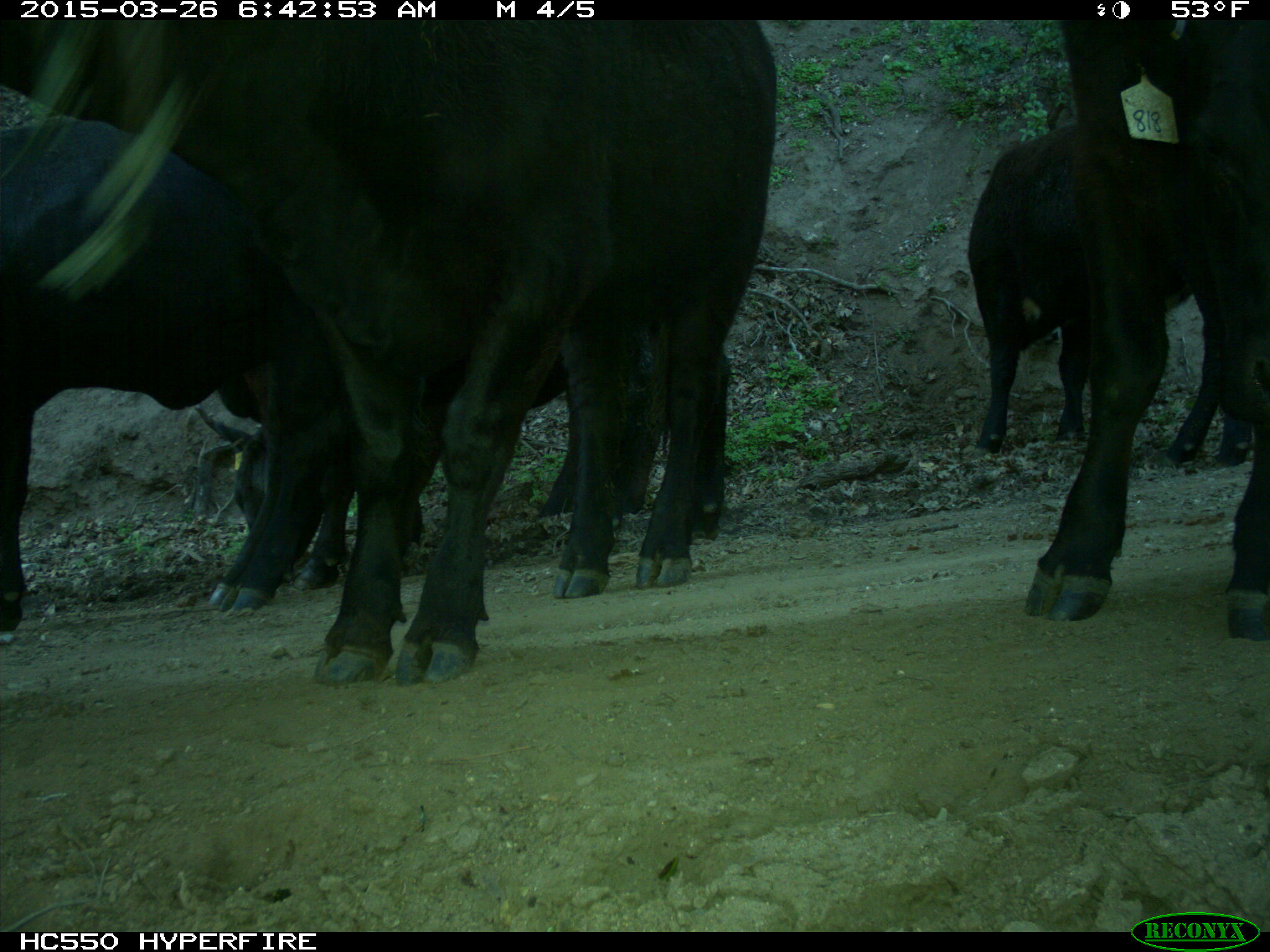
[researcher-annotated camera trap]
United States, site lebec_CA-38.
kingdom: Animalia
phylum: Chordata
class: Mammalia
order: Artiodactyla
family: Bovidae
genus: Bos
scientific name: Bos taurus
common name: domestic cow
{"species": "Bos taurus (domestic cow)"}